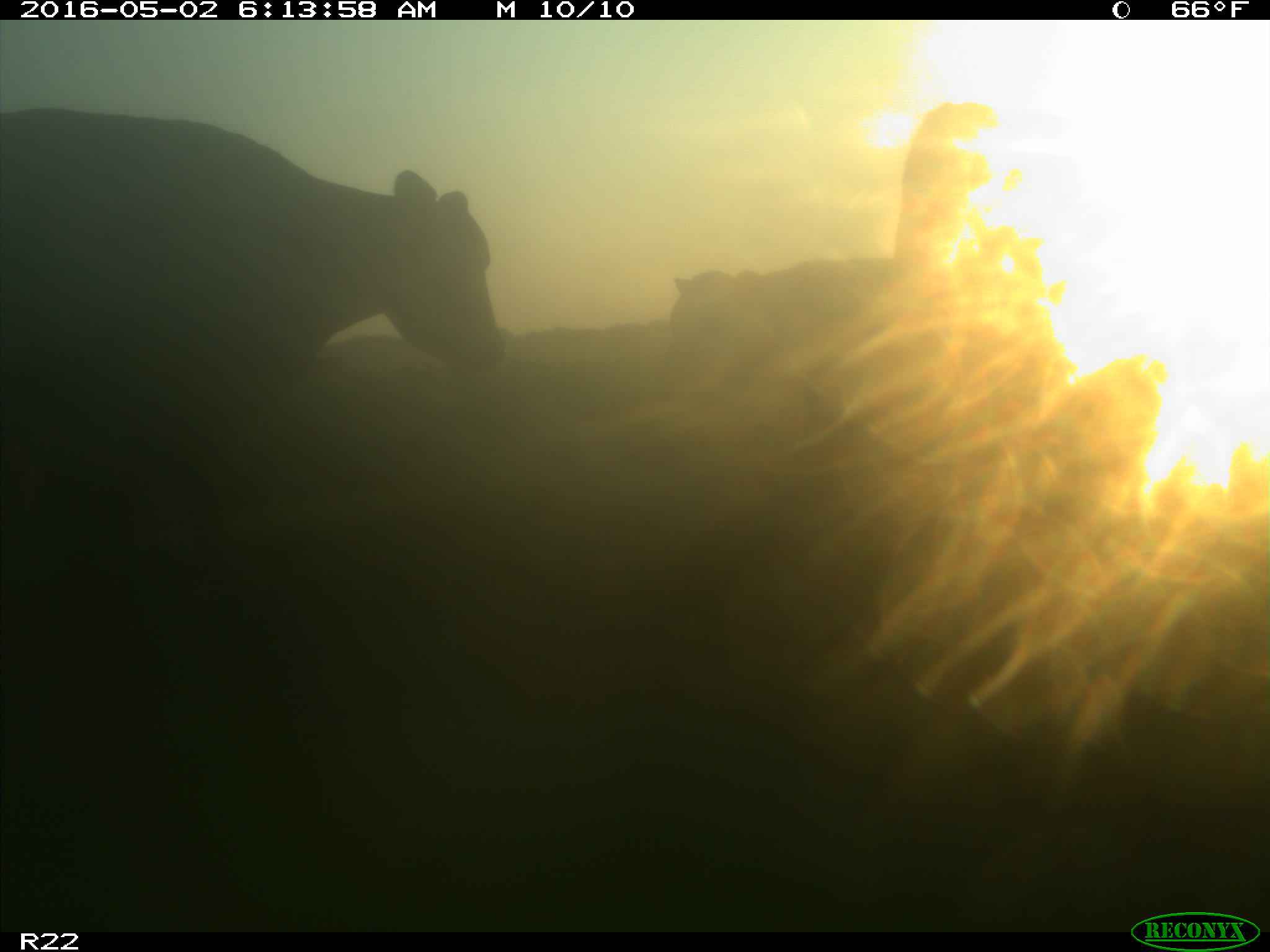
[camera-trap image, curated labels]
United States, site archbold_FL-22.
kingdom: Animalia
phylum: Chordata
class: Mammalia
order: Artiodactyla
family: Bovidae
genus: Bos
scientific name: Bos taurus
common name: domestic cow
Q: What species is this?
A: Bos taurus (domestic cow).